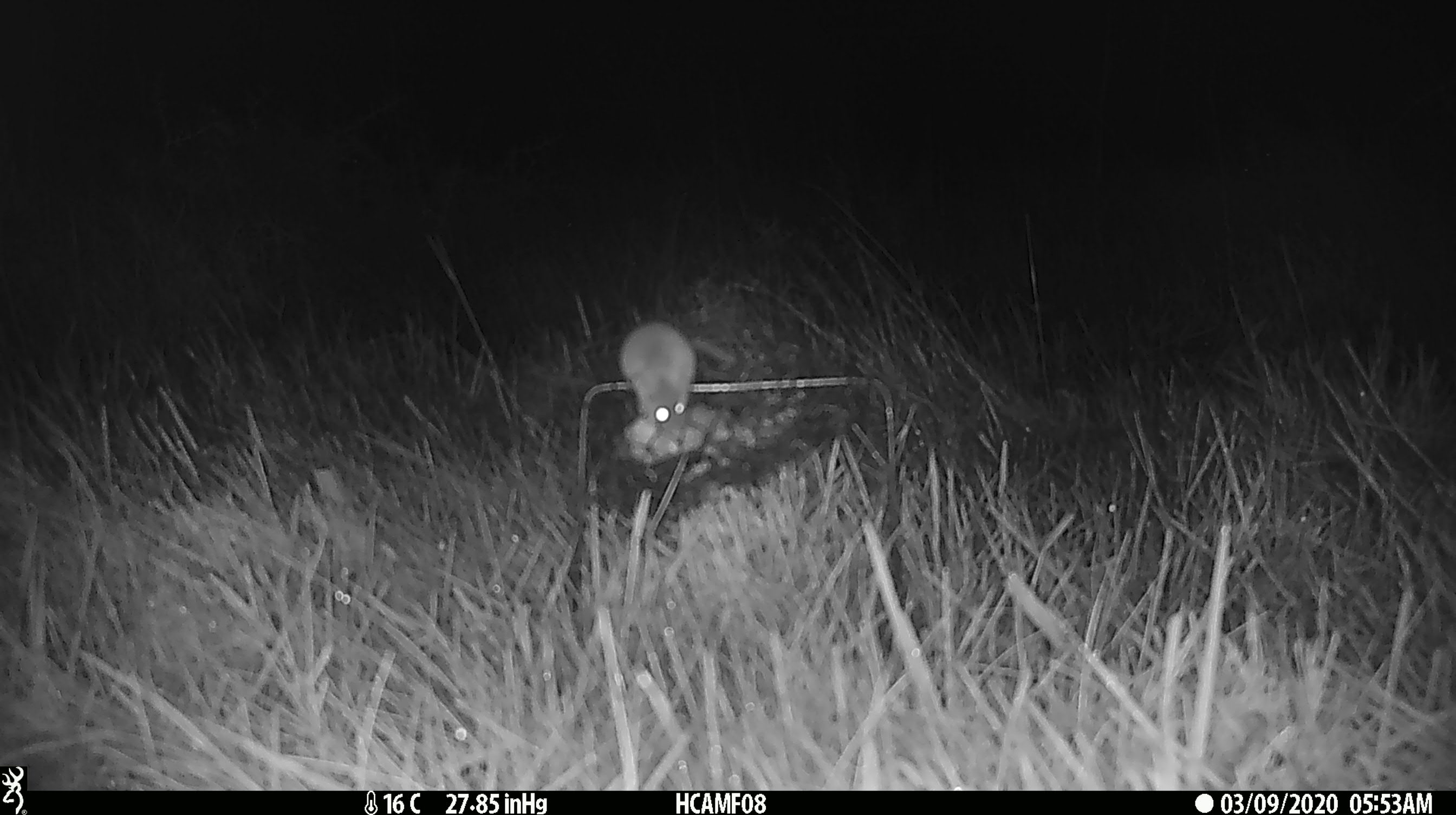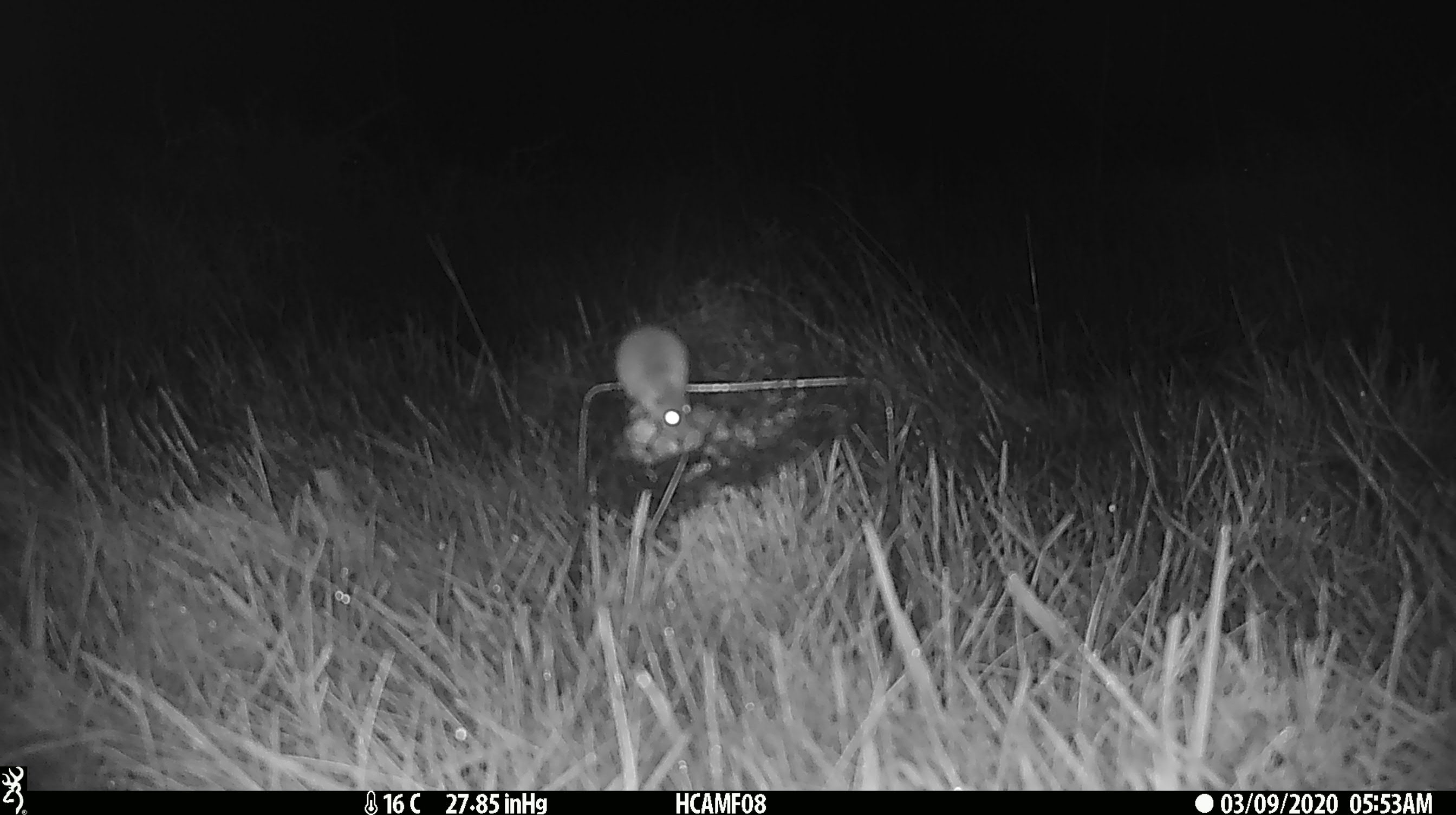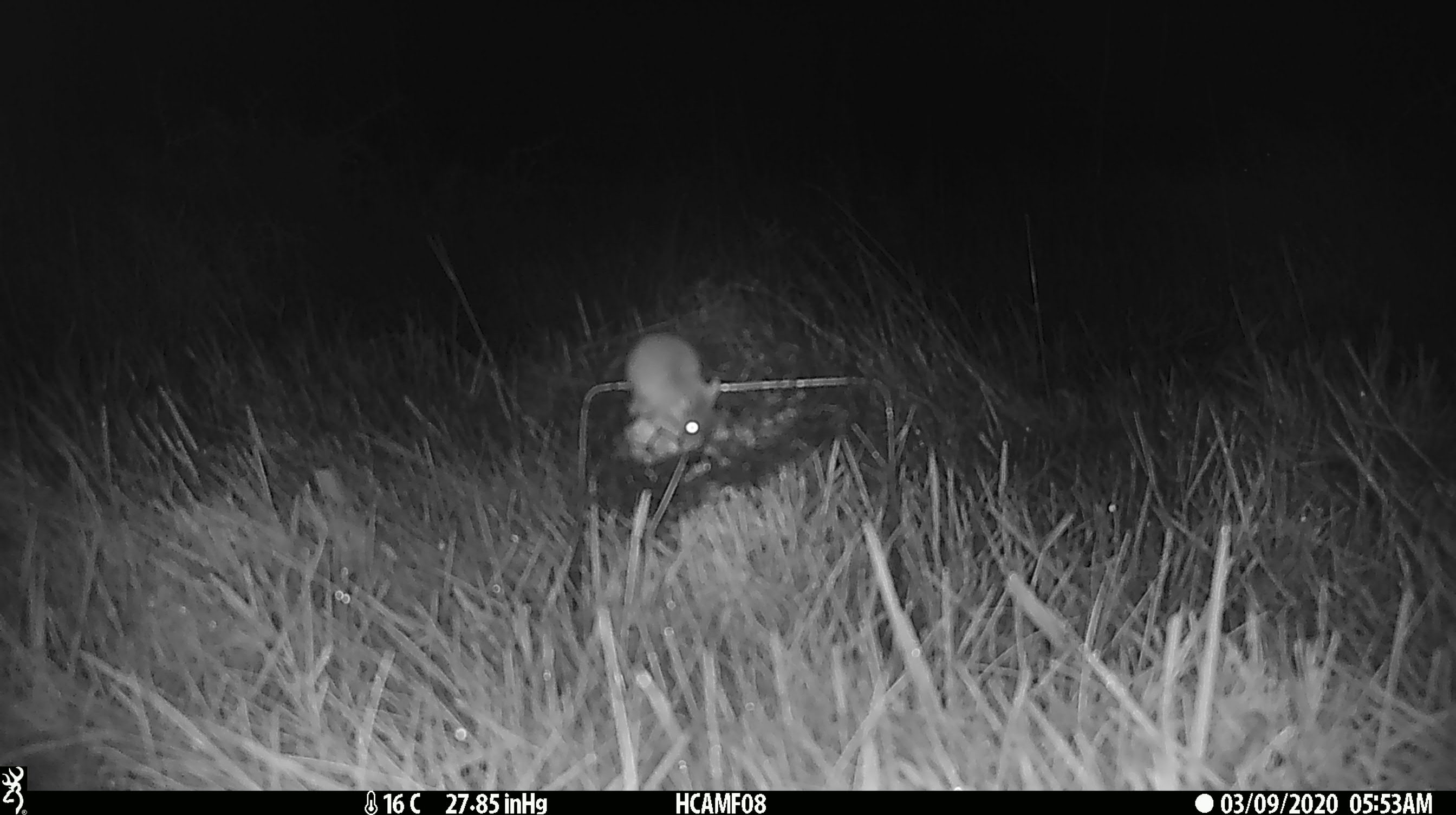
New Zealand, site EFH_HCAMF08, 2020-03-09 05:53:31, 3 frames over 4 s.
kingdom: Animalia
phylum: Chordata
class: Mammalia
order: Rodentia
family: Muridae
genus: Mus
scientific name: Mus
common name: mouse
Mouse (Mus).